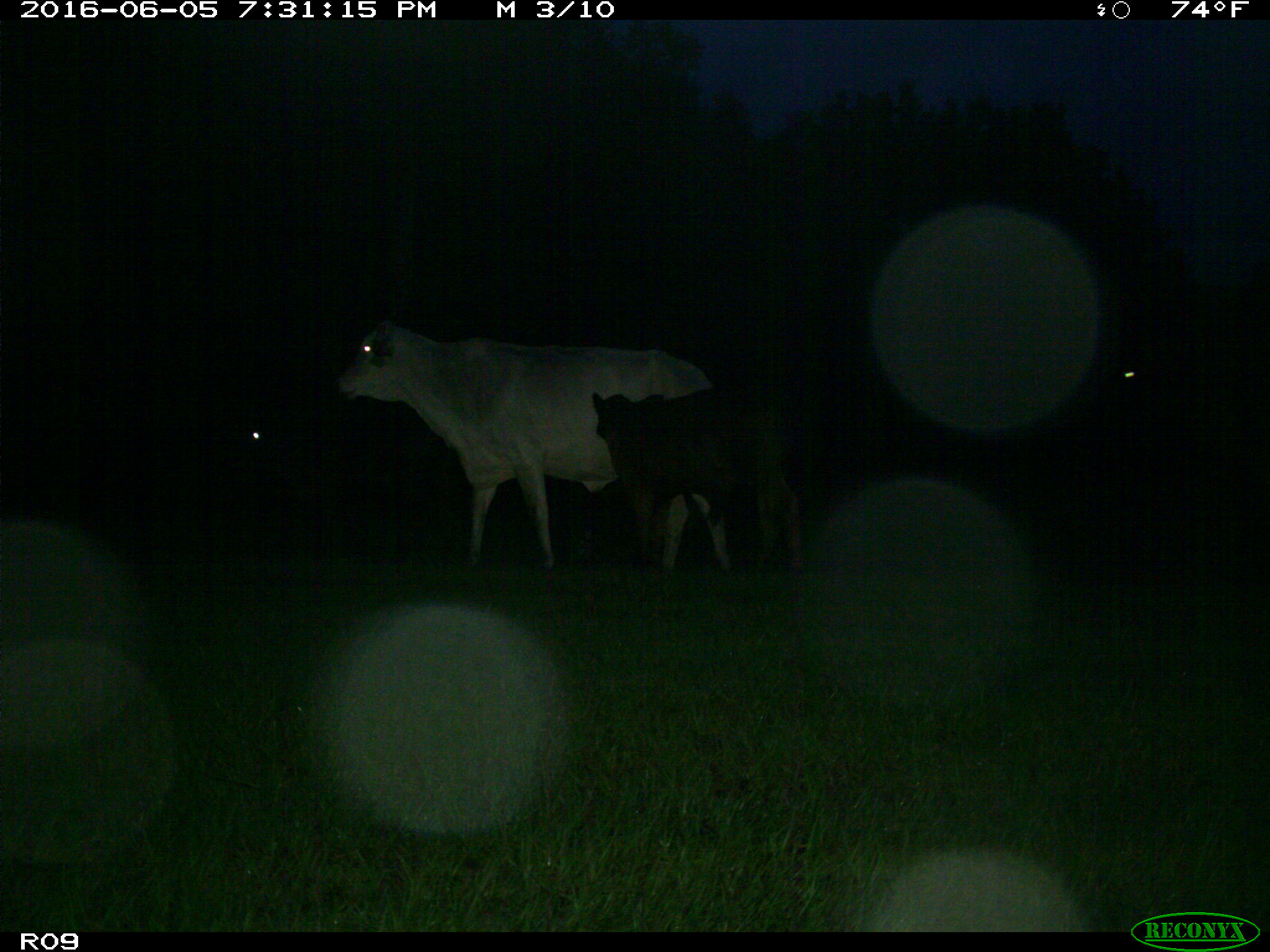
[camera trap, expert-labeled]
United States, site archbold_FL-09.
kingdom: Animalia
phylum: Chordata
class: Mammalia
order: Artiodactyla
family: Bovidae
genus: Bos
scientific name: Bos taurus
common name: domestic cow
Bos taurus (domestic cow).